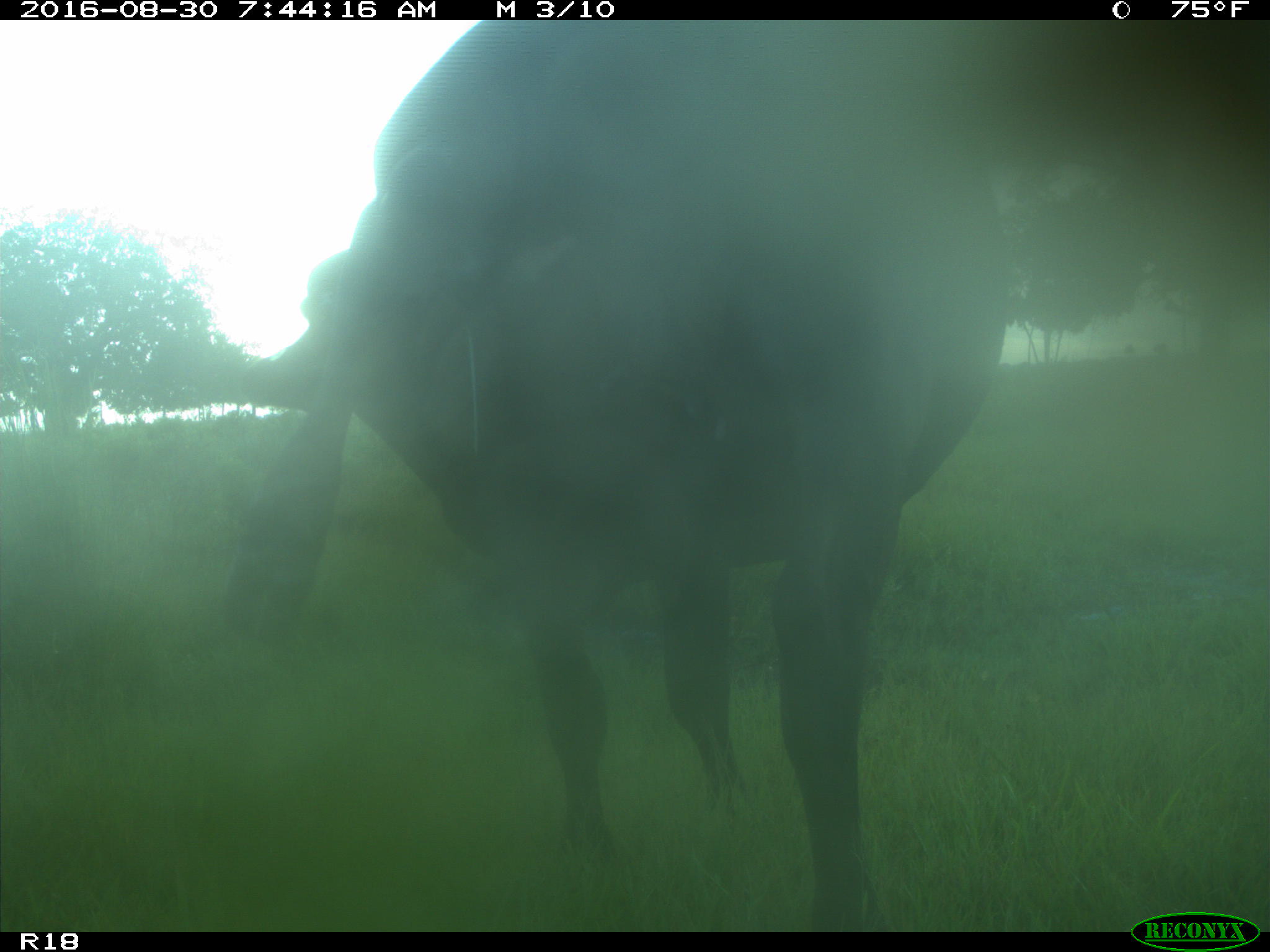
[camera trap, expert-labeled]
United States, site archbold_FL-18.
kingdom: Animalia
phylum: Chordata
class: Mammalia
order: Artiodactyla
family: Bovidae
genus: Bos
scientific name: Bos taurus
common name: domestic cow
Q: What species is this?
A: Bos taurus (domestic cow).